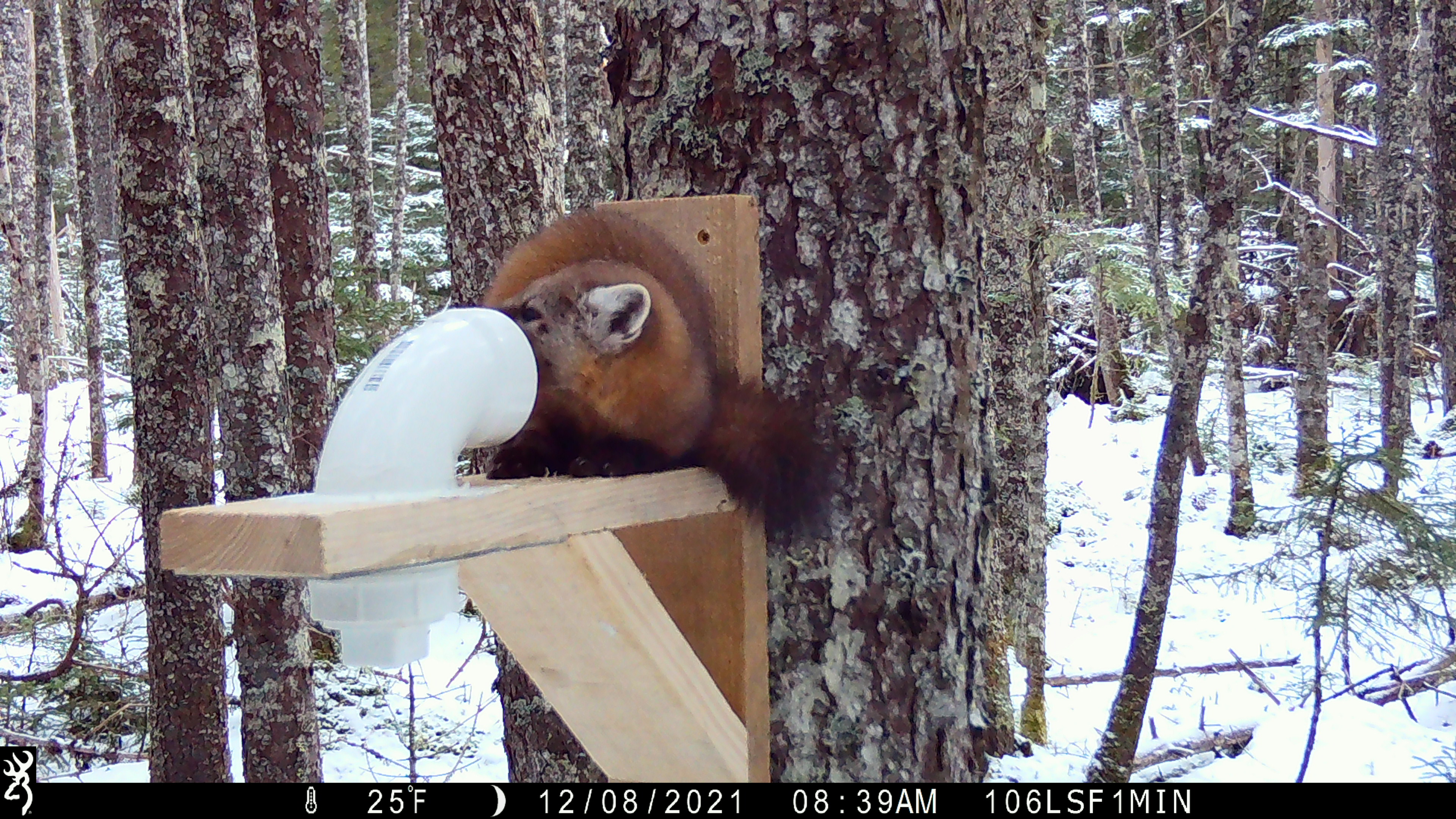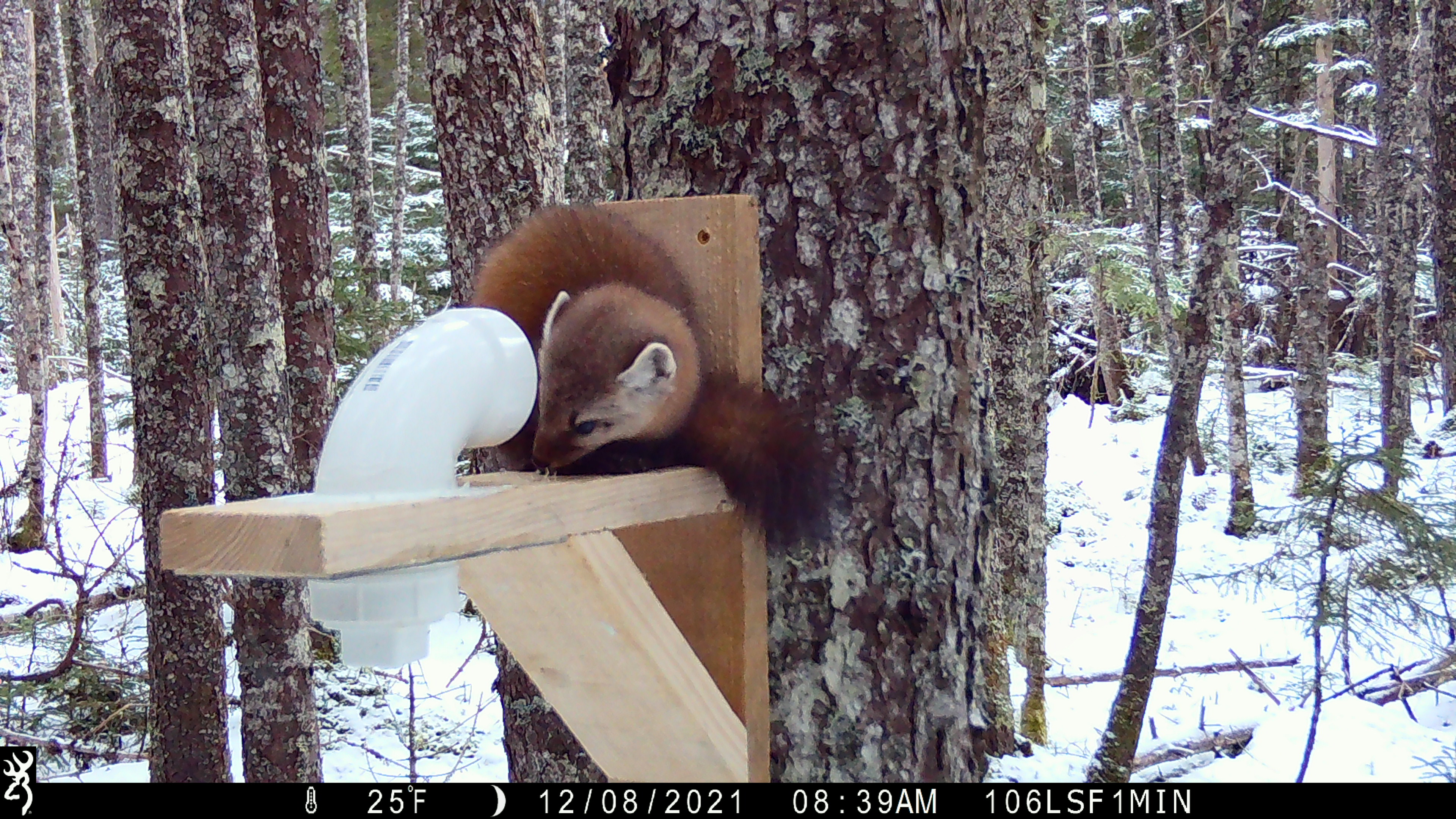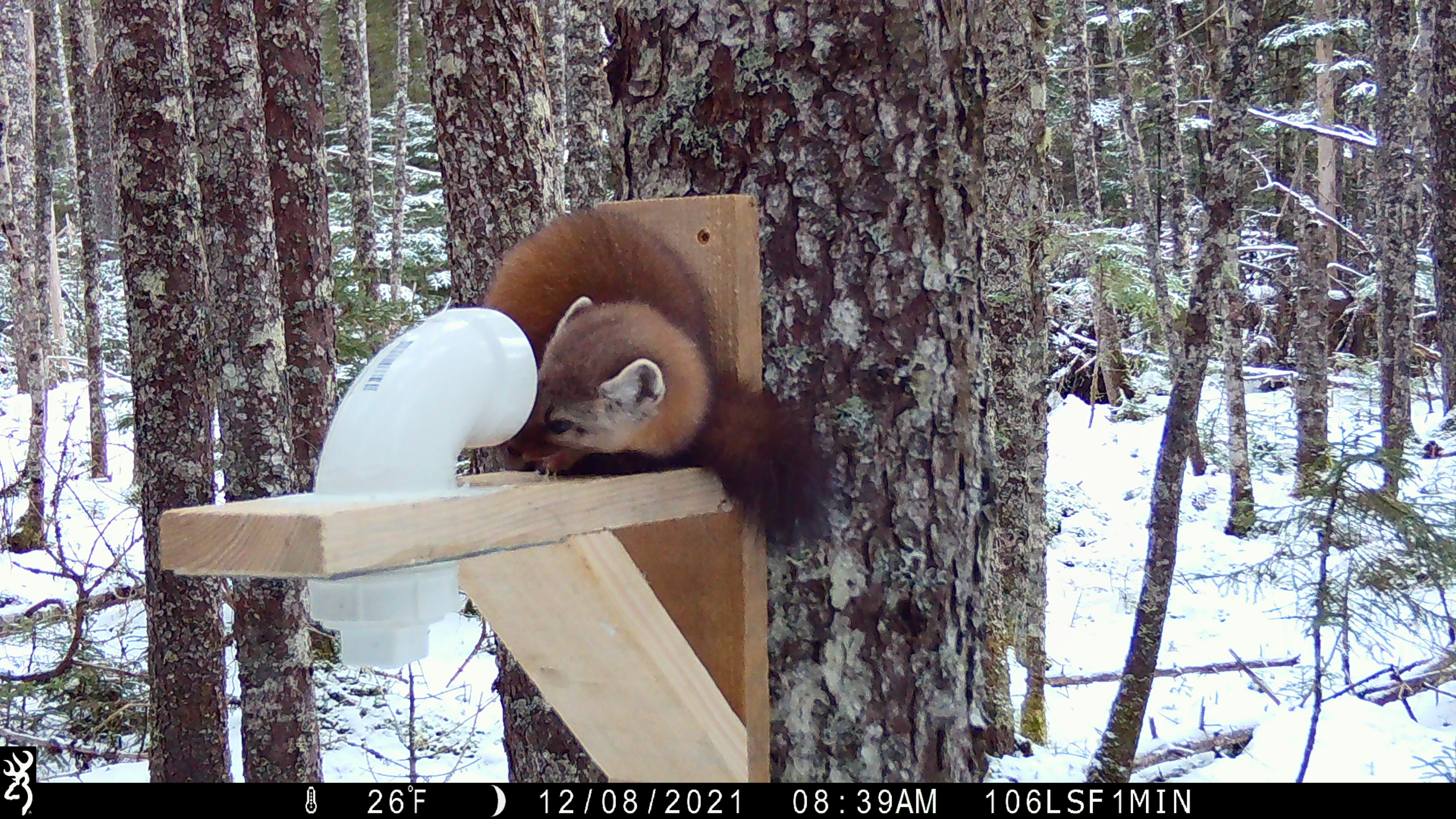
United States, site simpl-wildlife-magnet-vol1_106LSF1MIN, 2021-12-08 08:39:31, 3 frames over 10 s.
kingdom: Animalia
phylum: Chordata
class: Mammalia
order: Carnivora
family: Mustelidae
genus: Martes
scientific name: Martes americana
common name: american marten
American marten (Martes americana).